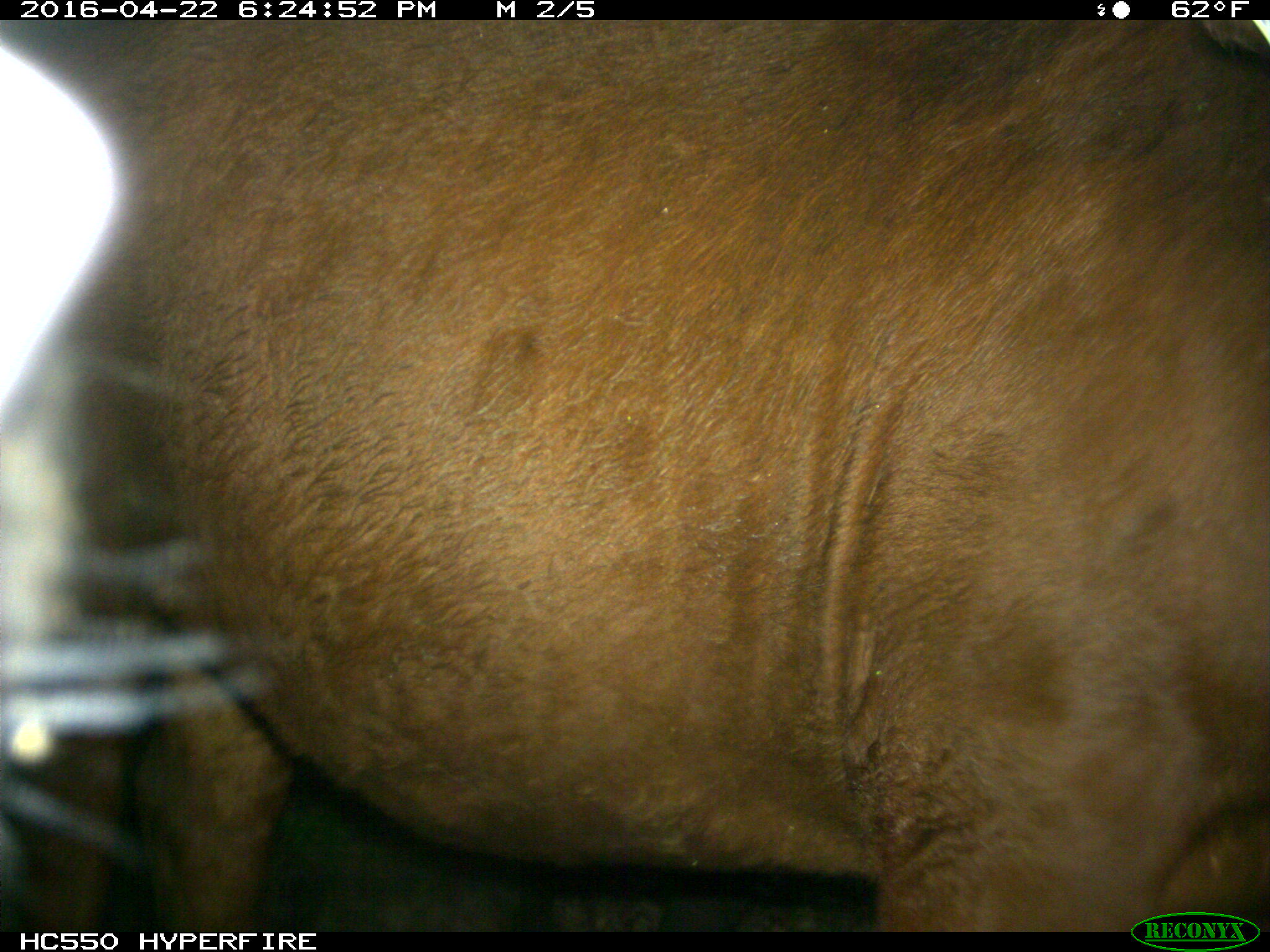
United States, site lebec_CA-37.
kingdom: Animalia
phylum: Chordata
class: Mammalia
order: Artiodactyla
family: Bovidae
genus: Bos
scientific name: Bos taurus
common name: domestic cow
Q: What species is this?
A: Bos taurus (domestic cow).